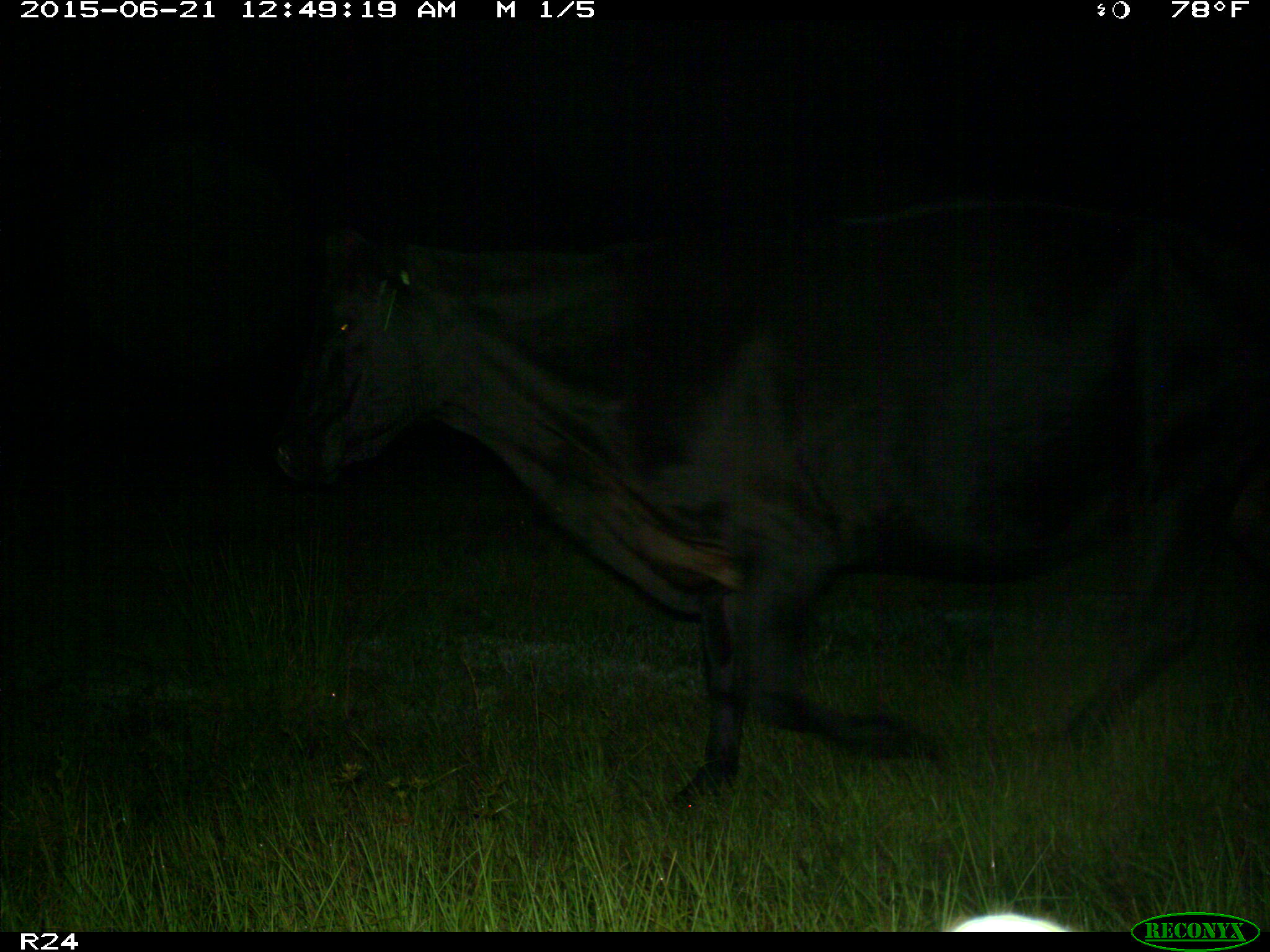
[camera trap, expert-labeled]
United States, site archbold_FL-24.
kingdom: Animalia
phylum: Chordata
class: Mammalia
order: Artiodactyla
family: Bovidae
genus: Bos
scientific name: Bos taurus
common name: domestic cow